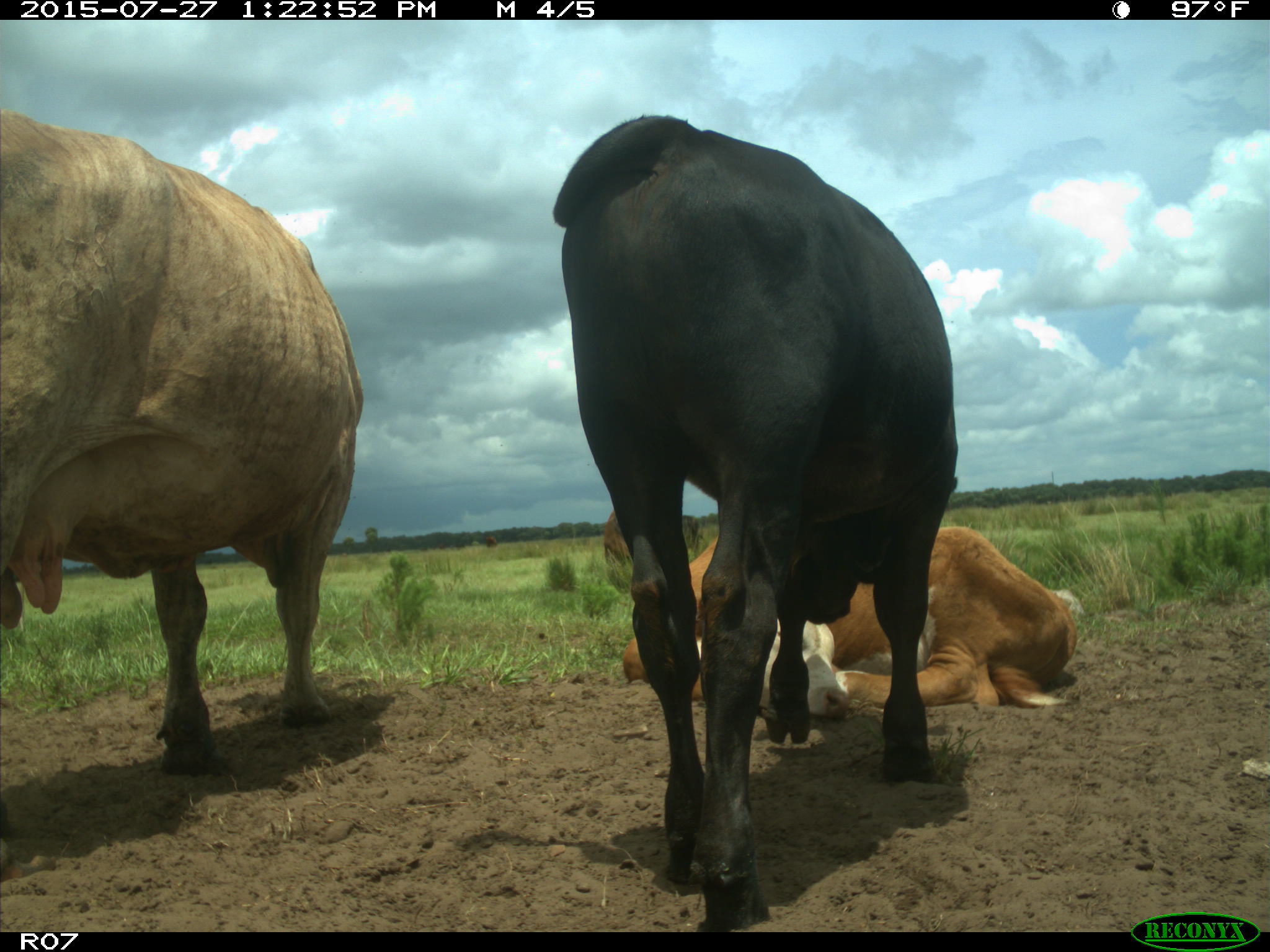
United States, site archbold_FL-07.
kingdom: Animalia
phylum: Chordata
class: Mammalia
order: Artiodactyla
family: Bovidae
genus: Bos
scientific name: Bos taurus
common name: domestic cow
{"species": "Bos taurus (domestic cow)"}